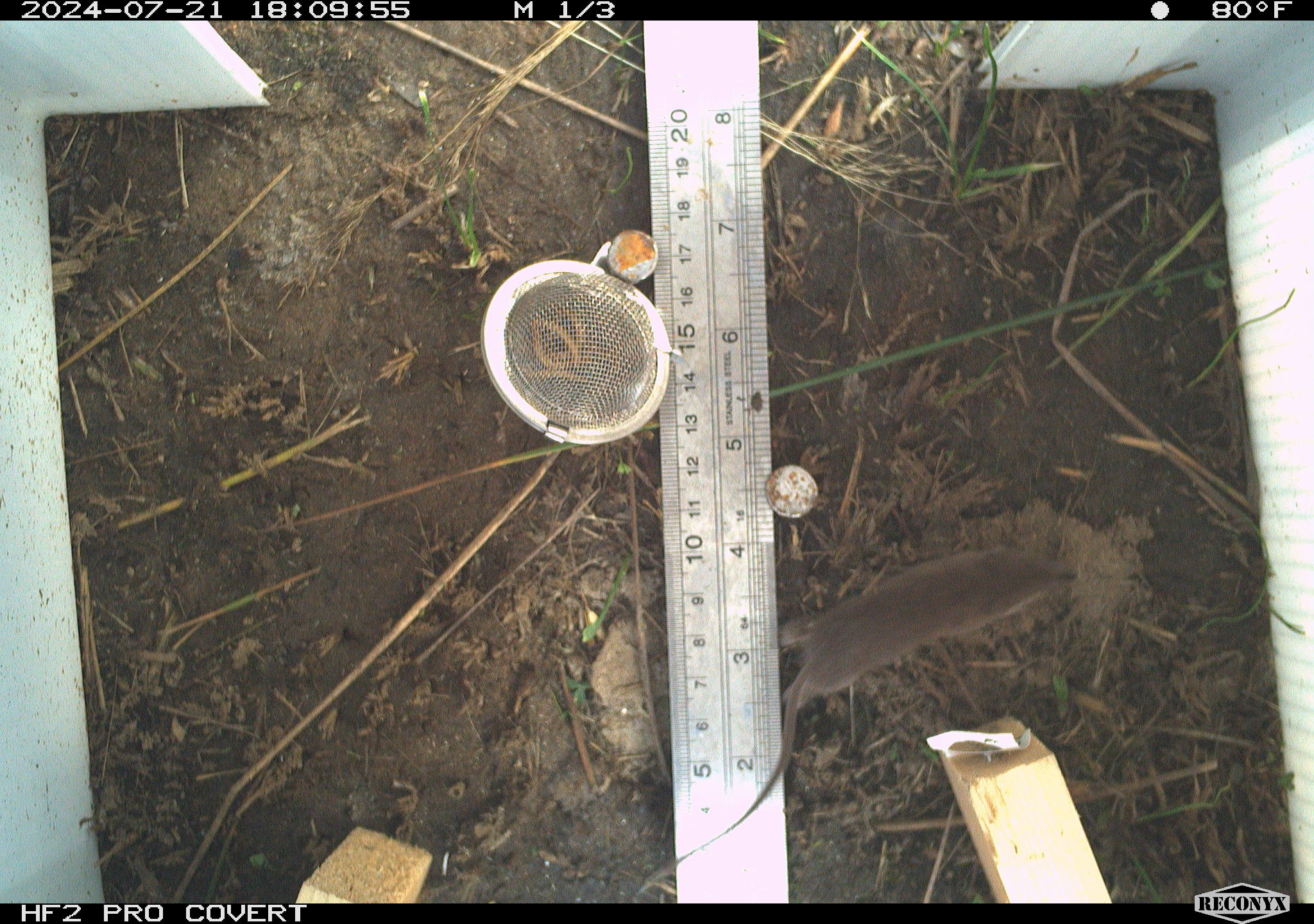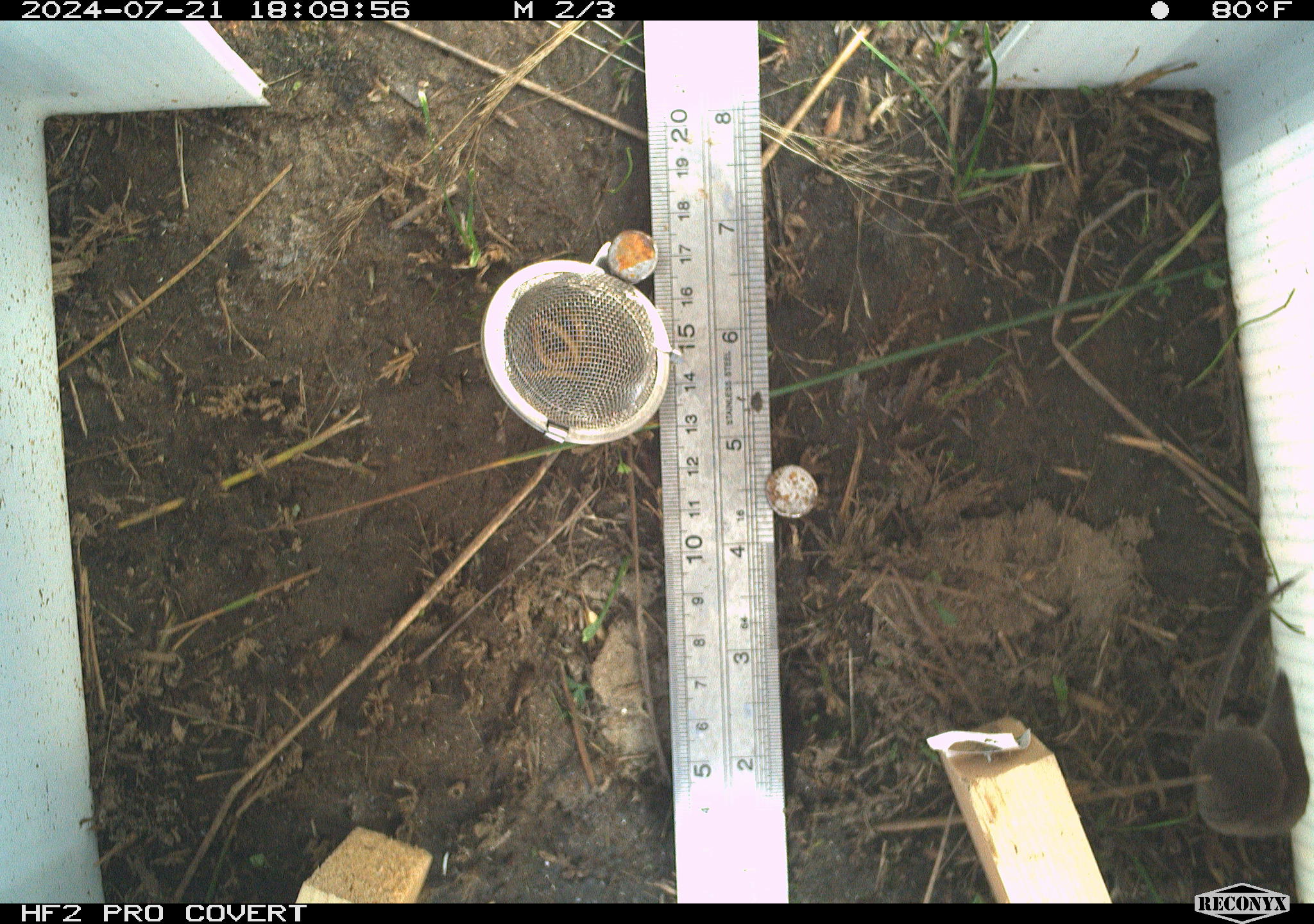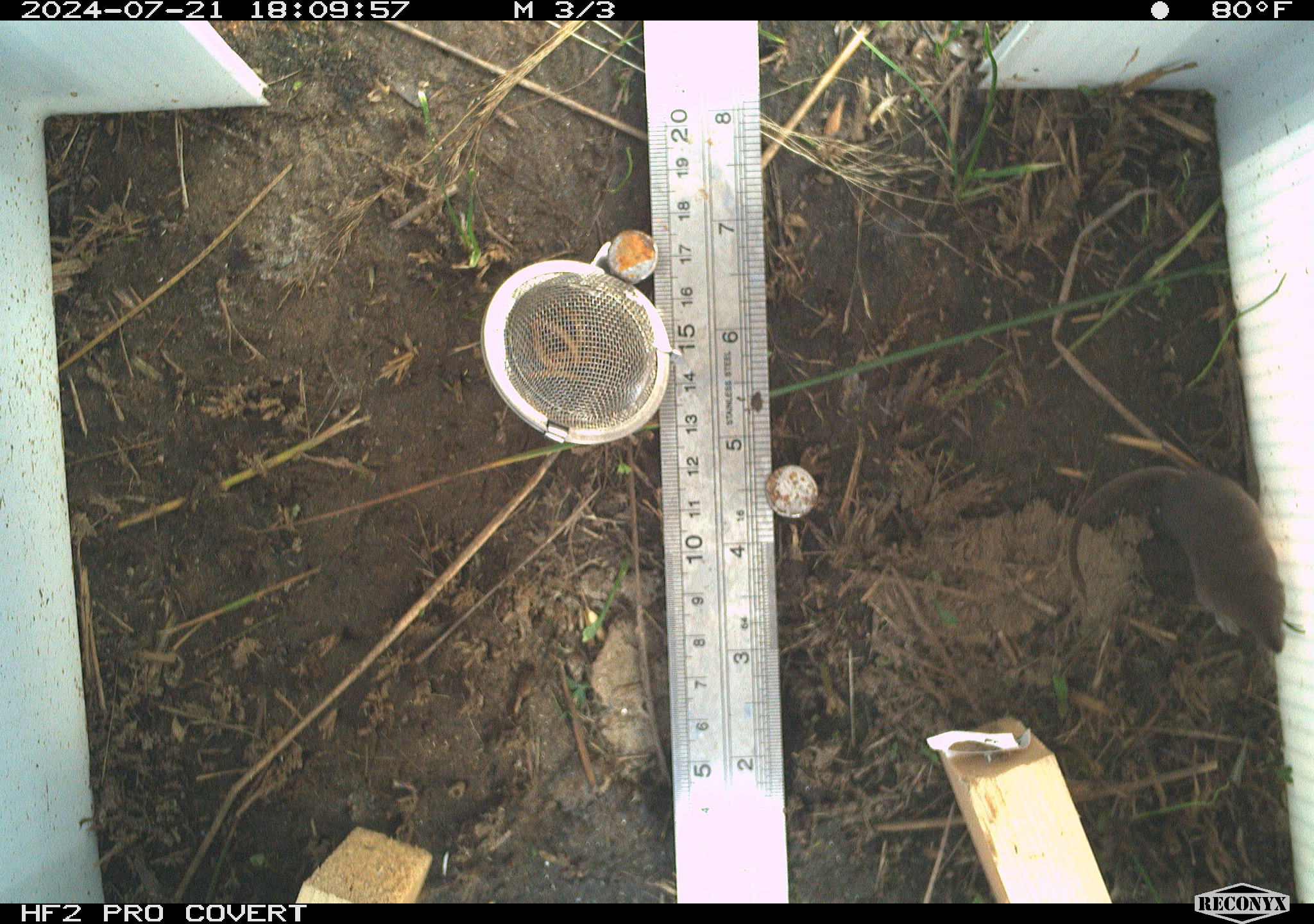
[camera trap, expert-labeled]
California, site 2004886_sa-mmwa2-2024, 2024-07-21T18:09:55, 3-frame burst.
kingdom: Animalia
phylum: Chordata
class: Mammalia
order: Eulipotyphla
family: Soricidae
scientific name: Soricidae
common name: shrews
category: soricidae family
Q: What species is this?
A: Soricidae family (shrews) (Soricidae).